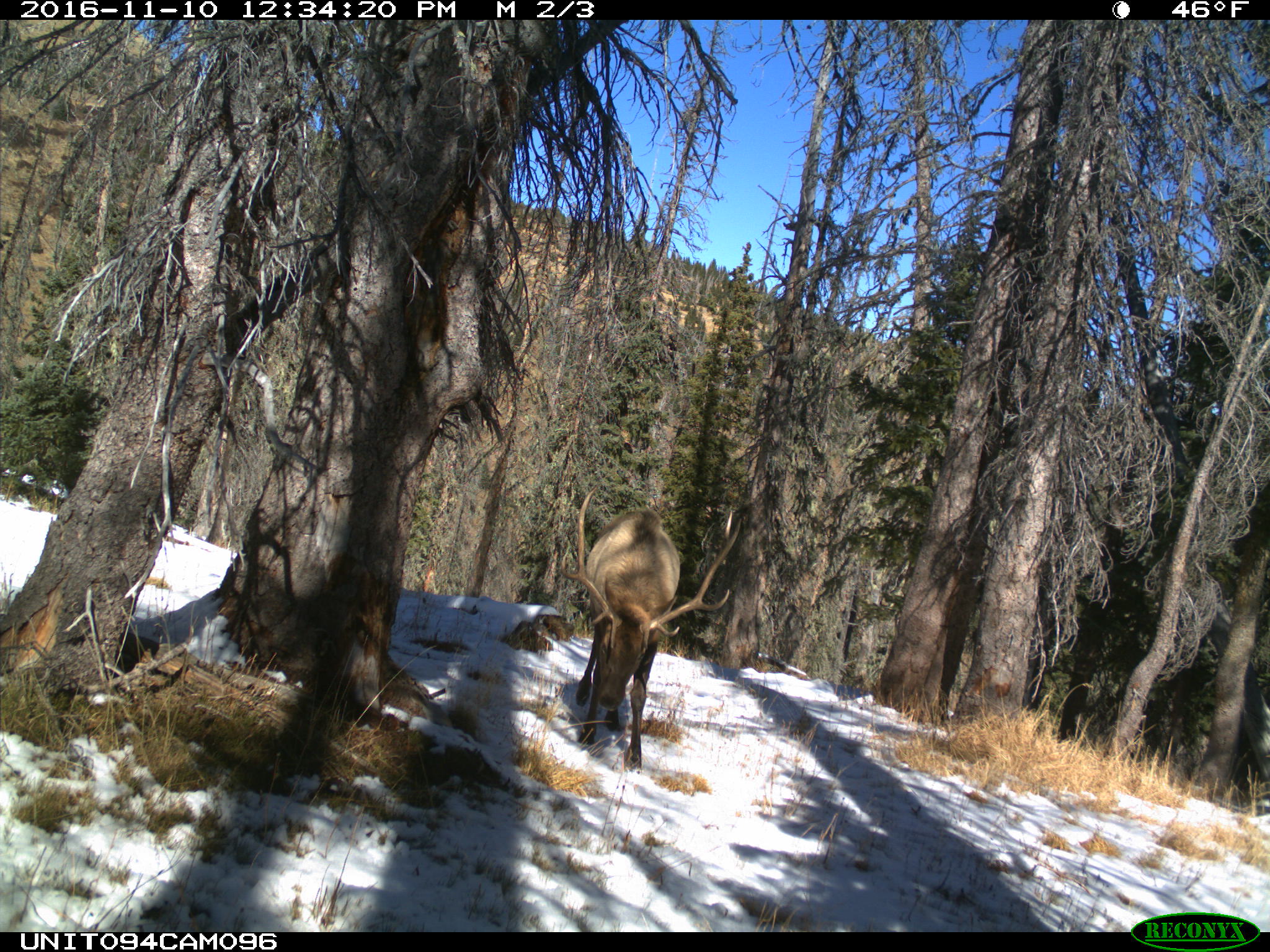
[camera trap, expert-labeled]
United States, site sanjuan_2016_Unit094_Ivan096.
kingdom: Animalia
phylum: Chordata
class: Mammalia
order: Artiodactyla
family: Cervidae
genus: Cervus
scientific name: Cervus elaphus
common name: red deer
Cervus elaphus (red deer).